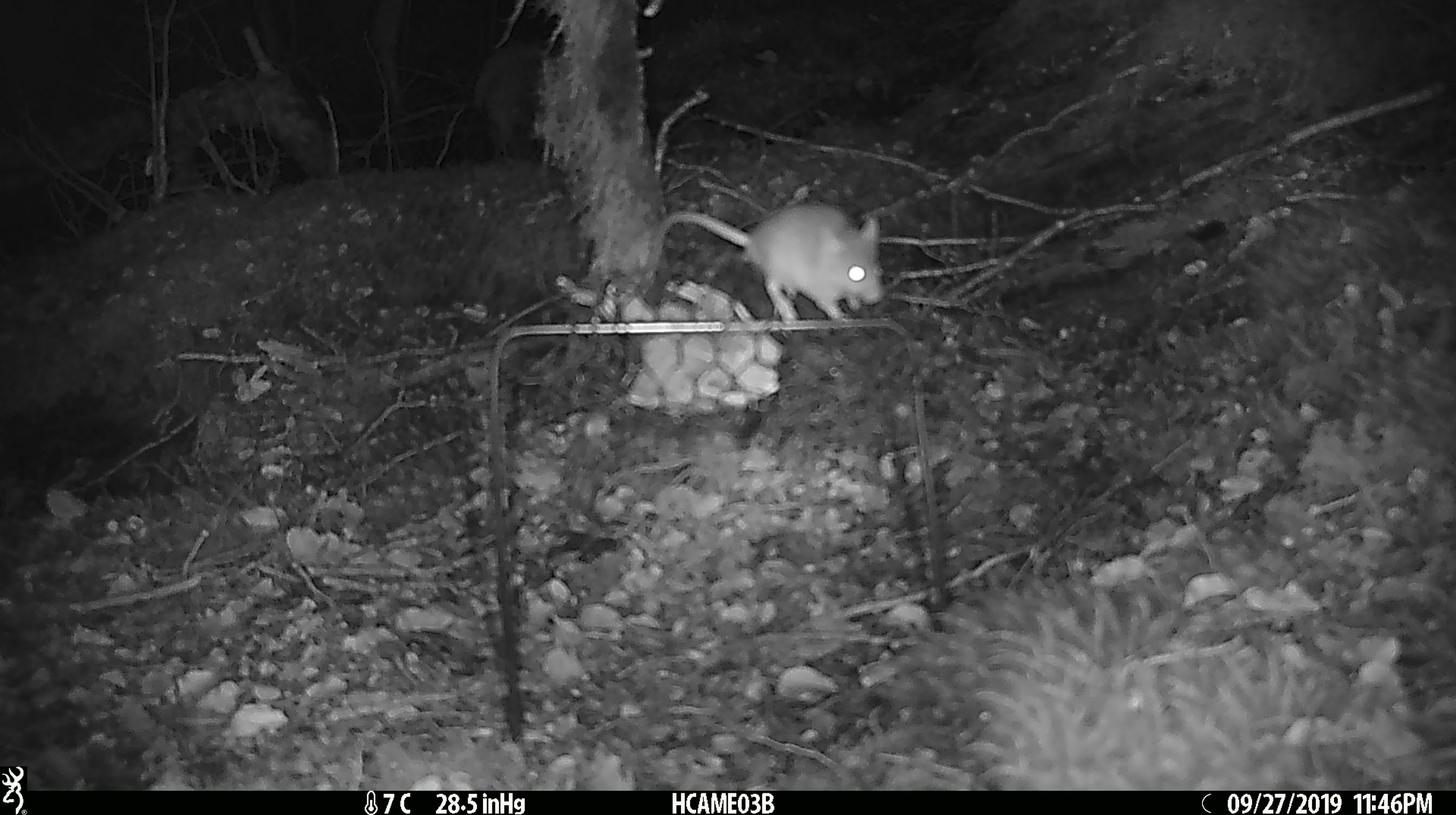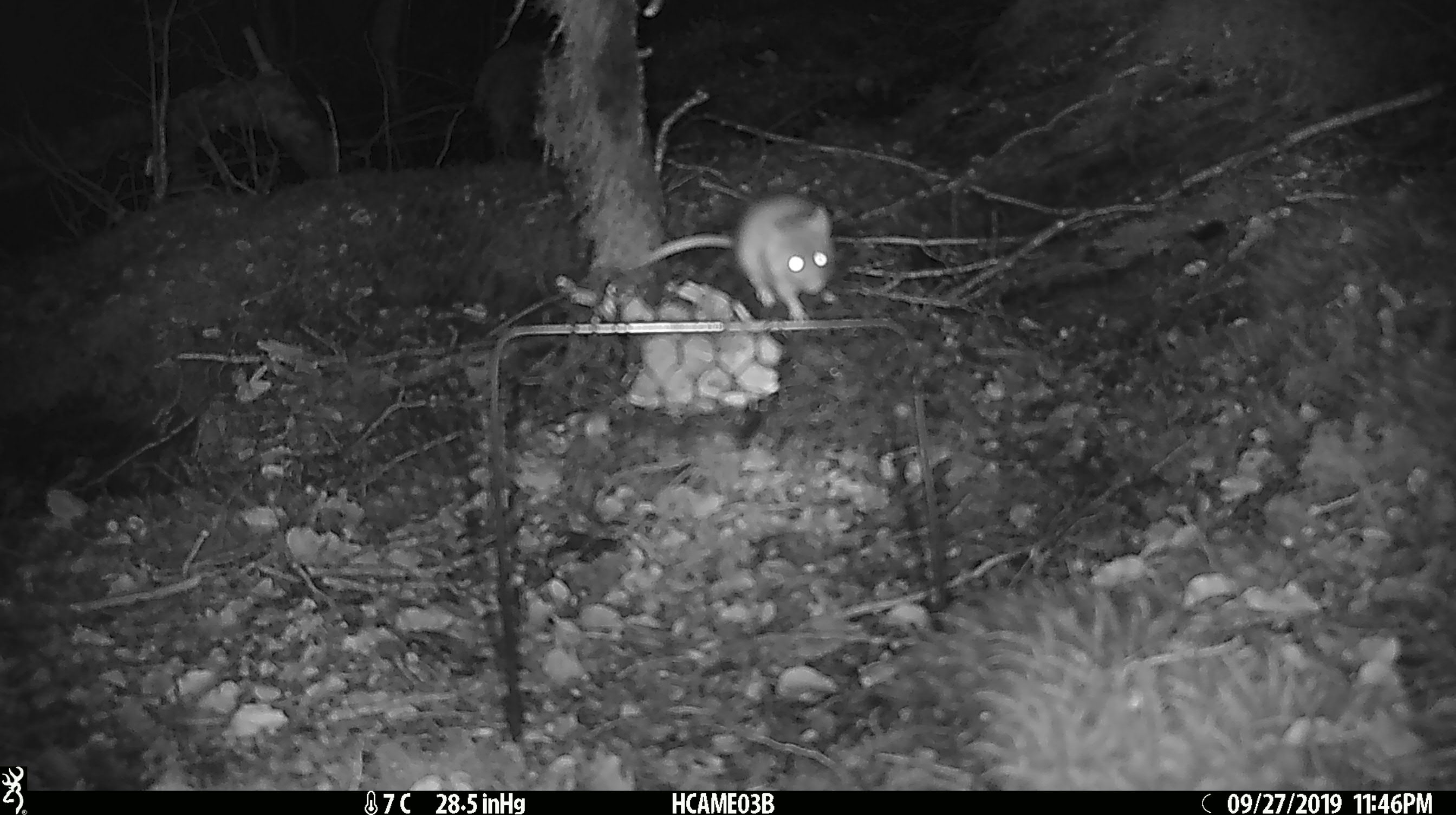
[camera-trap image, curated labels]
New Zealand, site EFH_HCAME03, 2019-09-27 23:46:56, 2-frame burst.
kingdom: Animalia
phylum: Chordata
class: Mammalia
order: Rodentia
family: Muridae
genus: Mus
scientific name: Mus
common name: mouse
Mouse (Mus).